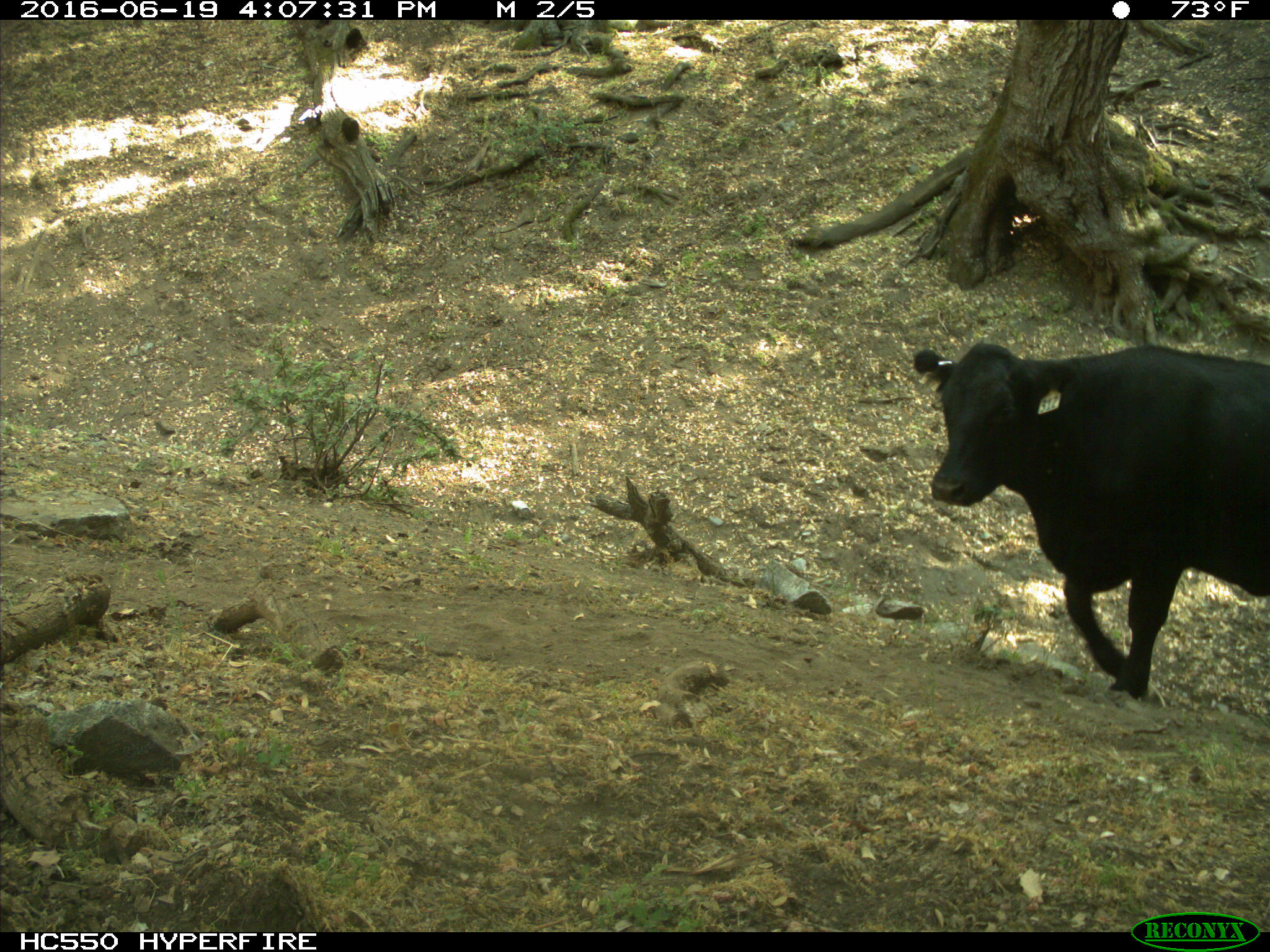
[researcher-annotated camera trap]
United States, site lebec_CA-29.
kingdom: Animalia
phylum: Chordata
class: Mammalia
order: Artiodactyla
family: Bovidae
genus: Bos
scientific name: Bos taurus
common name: domestic cow